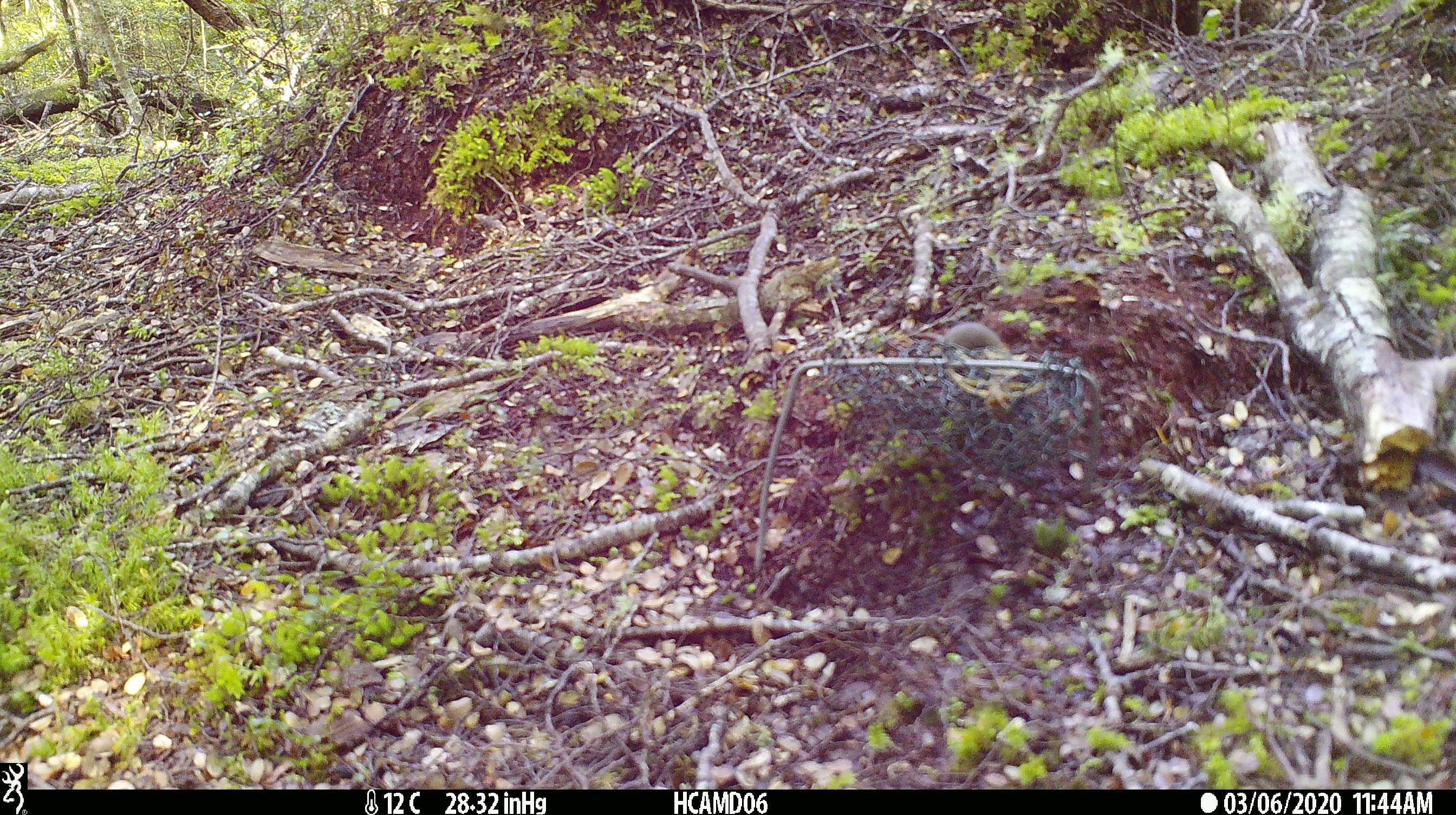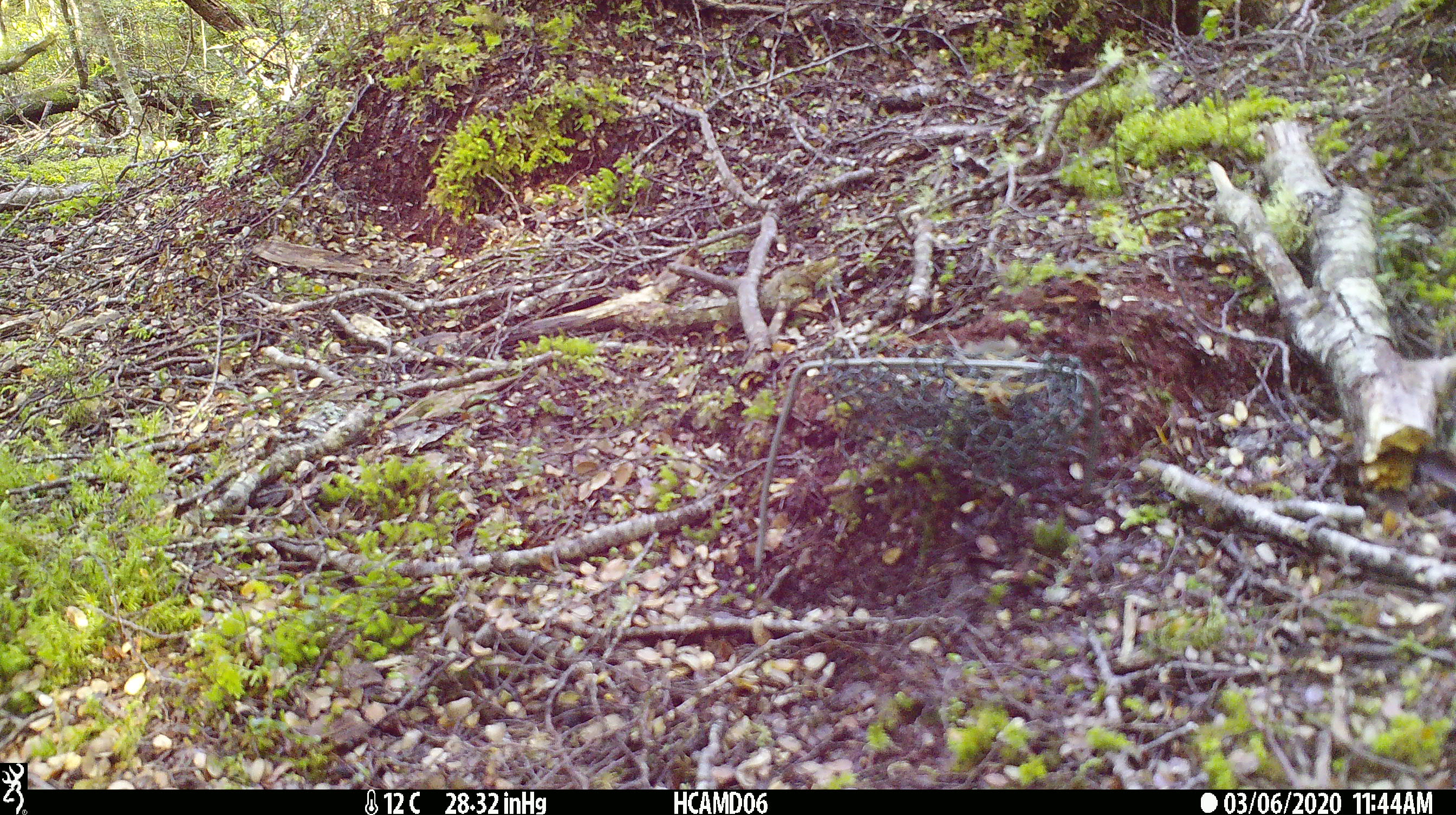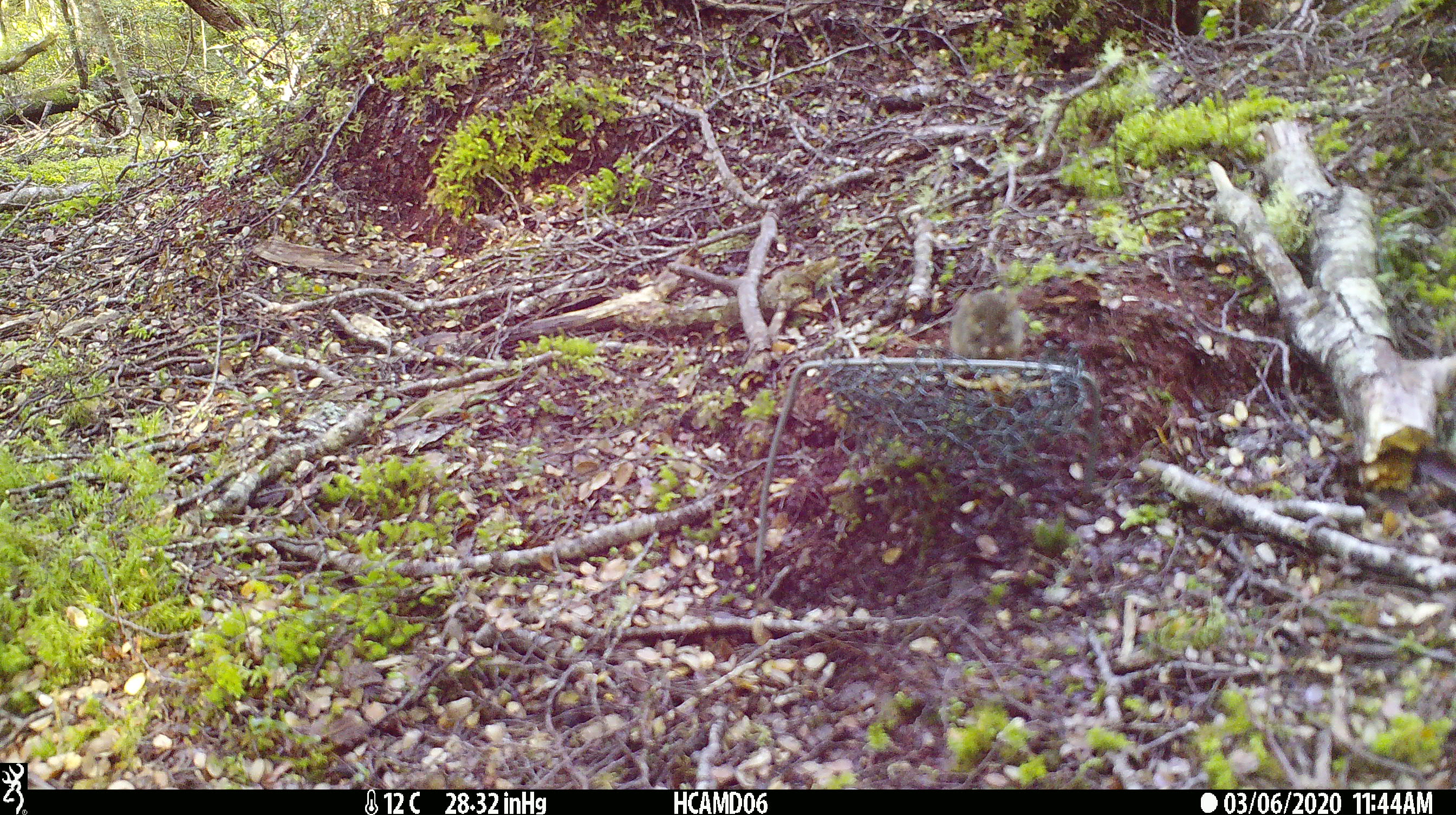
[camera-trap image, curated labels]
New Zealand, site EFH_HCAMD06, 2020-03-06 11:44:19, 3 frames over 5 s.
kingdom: Animalia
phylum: Chordata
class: Mammalia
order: Rodentia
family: Muridae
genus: Mus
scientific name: Mus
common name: mouse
Mouse (Mus).